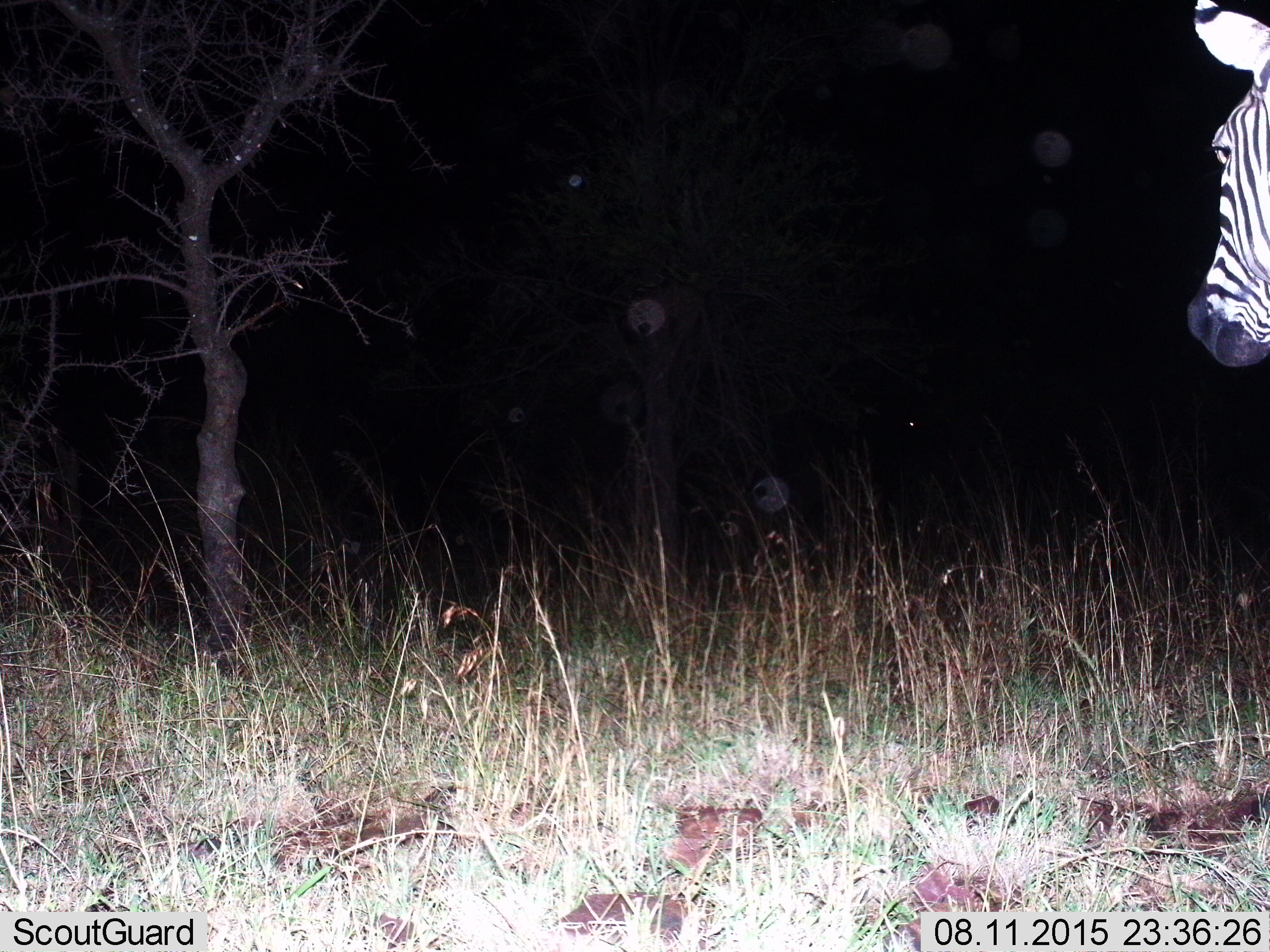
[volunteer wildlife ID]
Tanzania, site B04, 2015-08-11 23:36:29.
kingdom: Animalia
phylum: Chordata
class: Mammalia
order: Perissodactyla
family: Equidae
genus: Equus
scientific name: Equus quagga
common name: plains zebra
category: zebra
Zebra (plains zebra) (Equus quagga), count 1. Behavior (volunteer vote fractions): standing 50%, resting 0%, moving 50%, interacting 0%. Young present (vote fraction): 0%. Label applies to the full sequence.